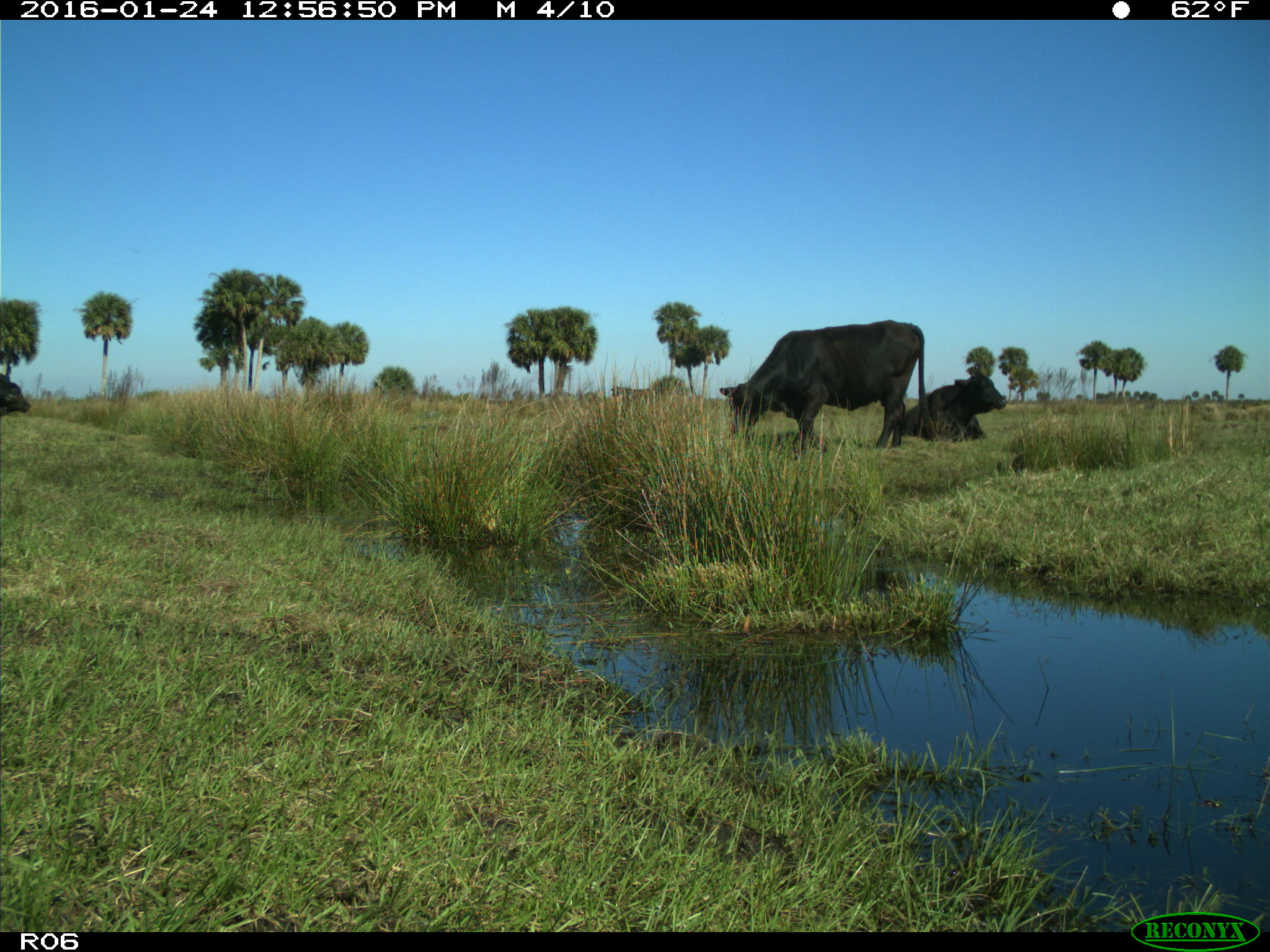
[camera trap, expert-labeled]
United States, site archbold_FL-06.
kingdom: Animalia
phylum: Chordata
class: Mammalia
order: Artiodactyla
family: Bovidae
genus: Bos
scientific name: Bos taurus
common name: domestic cow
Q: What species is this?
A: Bos taurus (domestic cow).